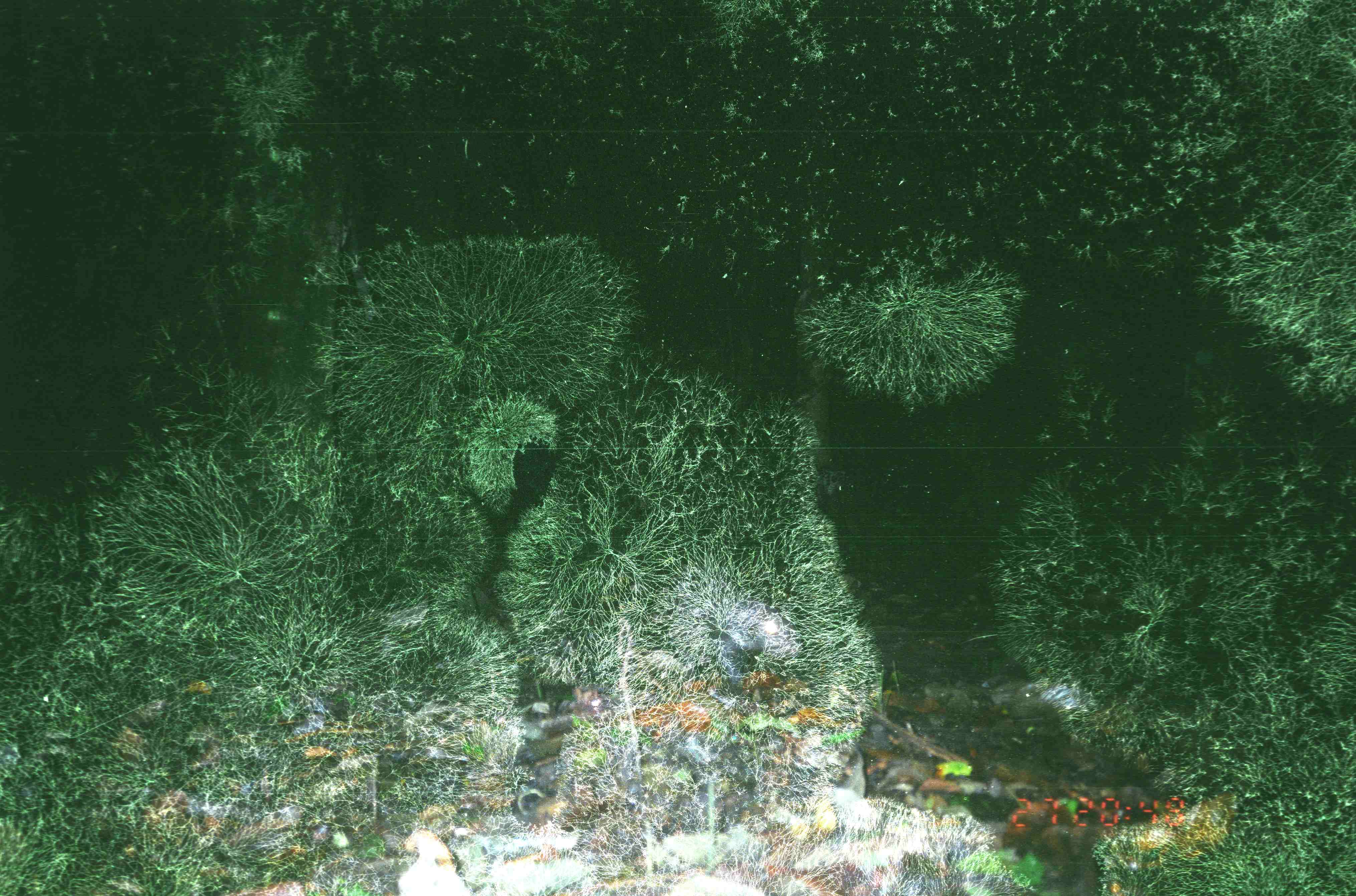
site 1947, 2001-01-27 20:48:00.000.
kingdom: Animalia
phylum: Chordata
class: Mammalia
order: Rodentia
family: Hystricidae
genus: Hystrix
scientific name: Hystrix brachyura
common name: east asian porcupine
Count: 1.